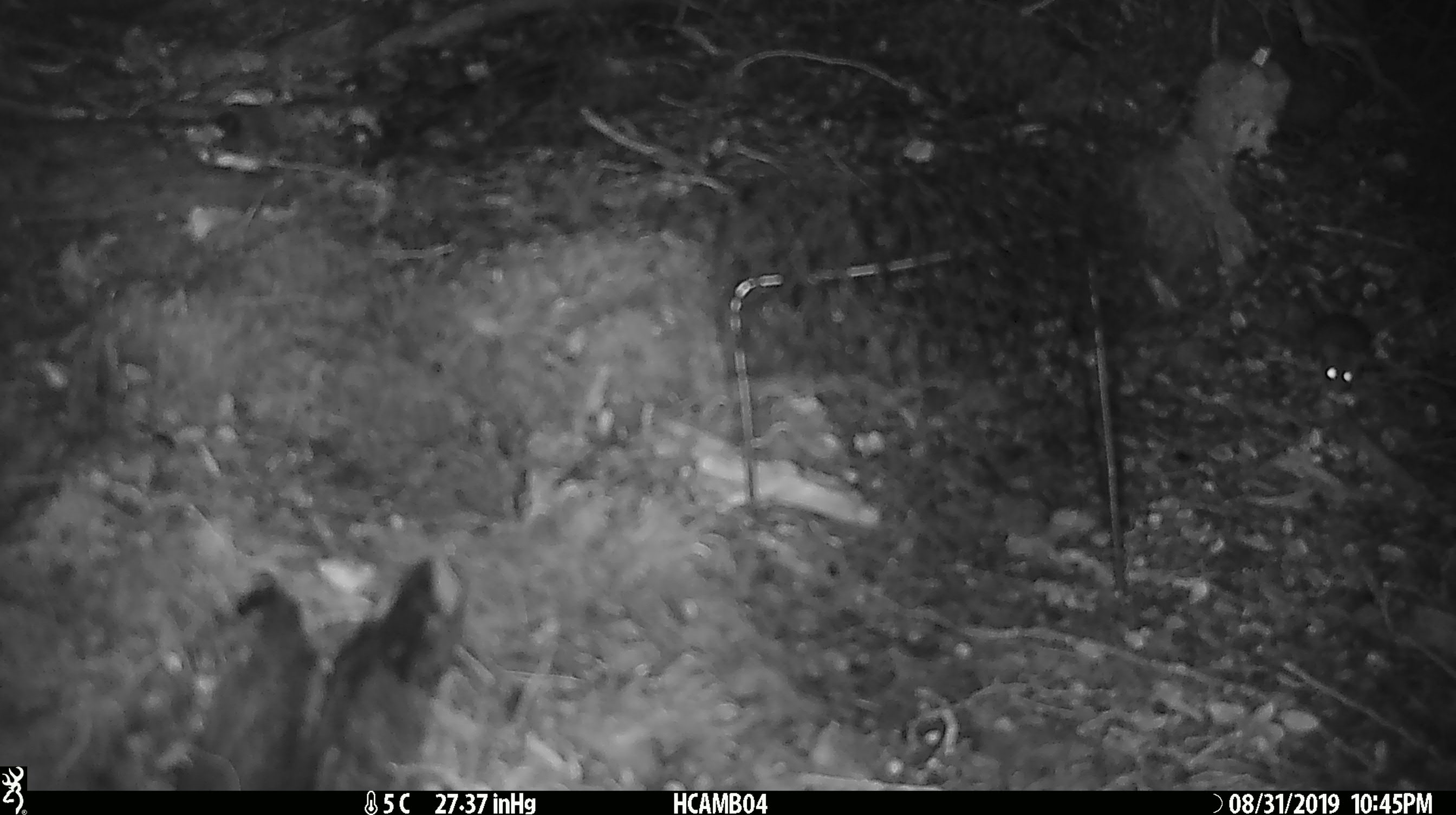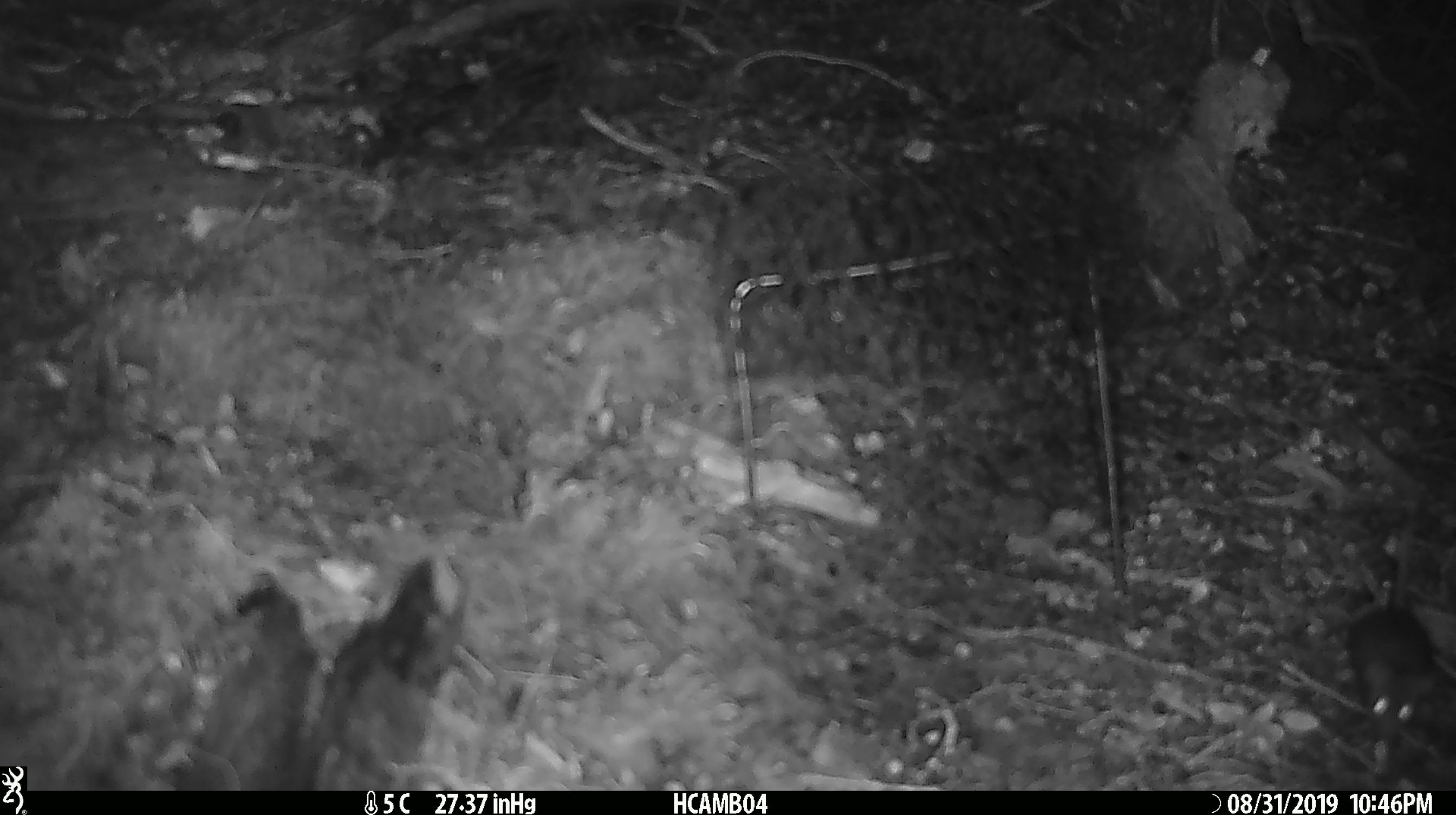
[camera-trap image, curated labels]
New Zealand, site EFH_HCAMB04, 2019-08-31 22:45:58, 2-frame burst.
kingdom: Animalia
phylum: Chordata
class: Mammalia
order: Rodentia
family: Muridae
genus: Mus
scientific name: Mus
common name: mouse